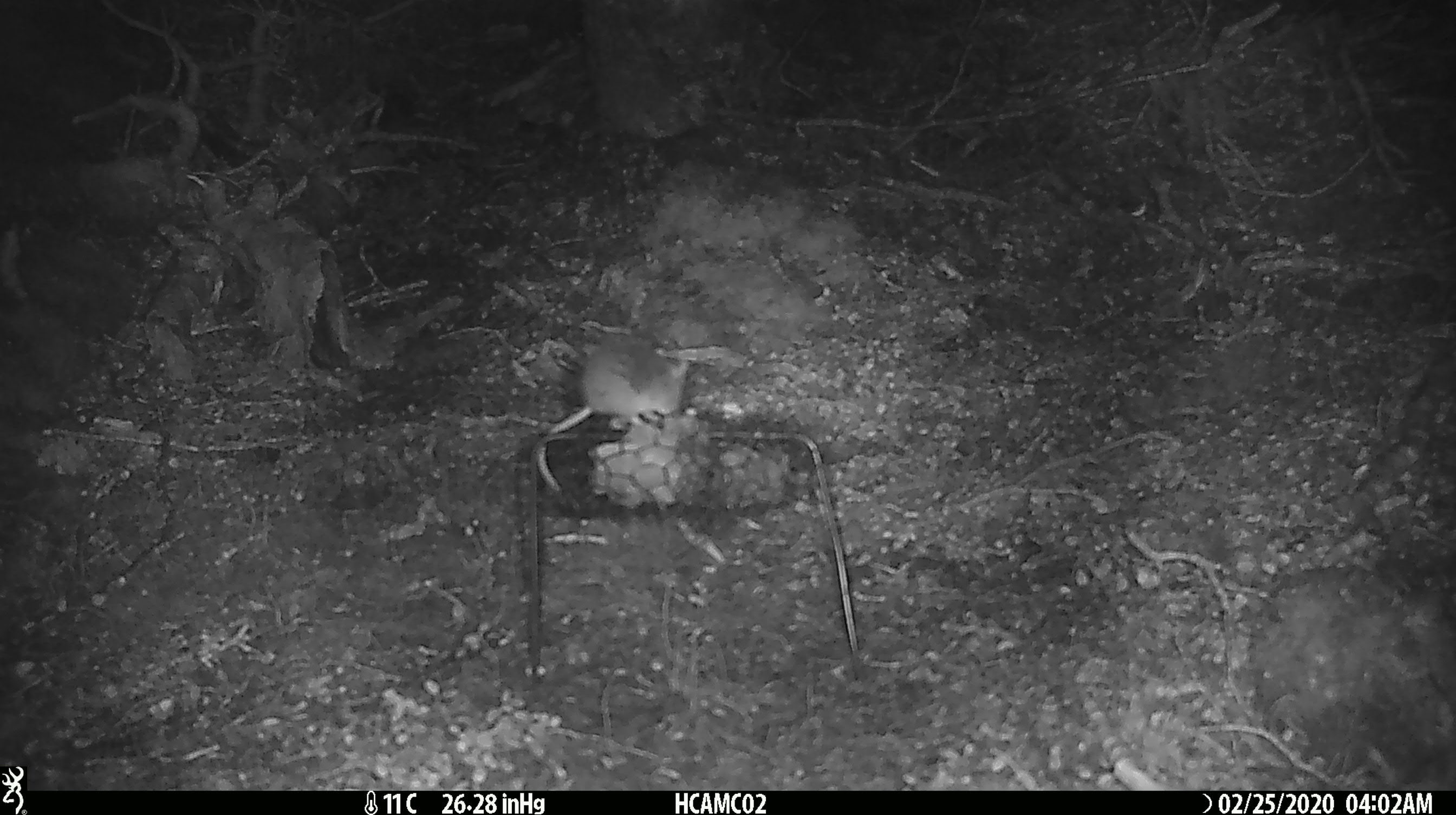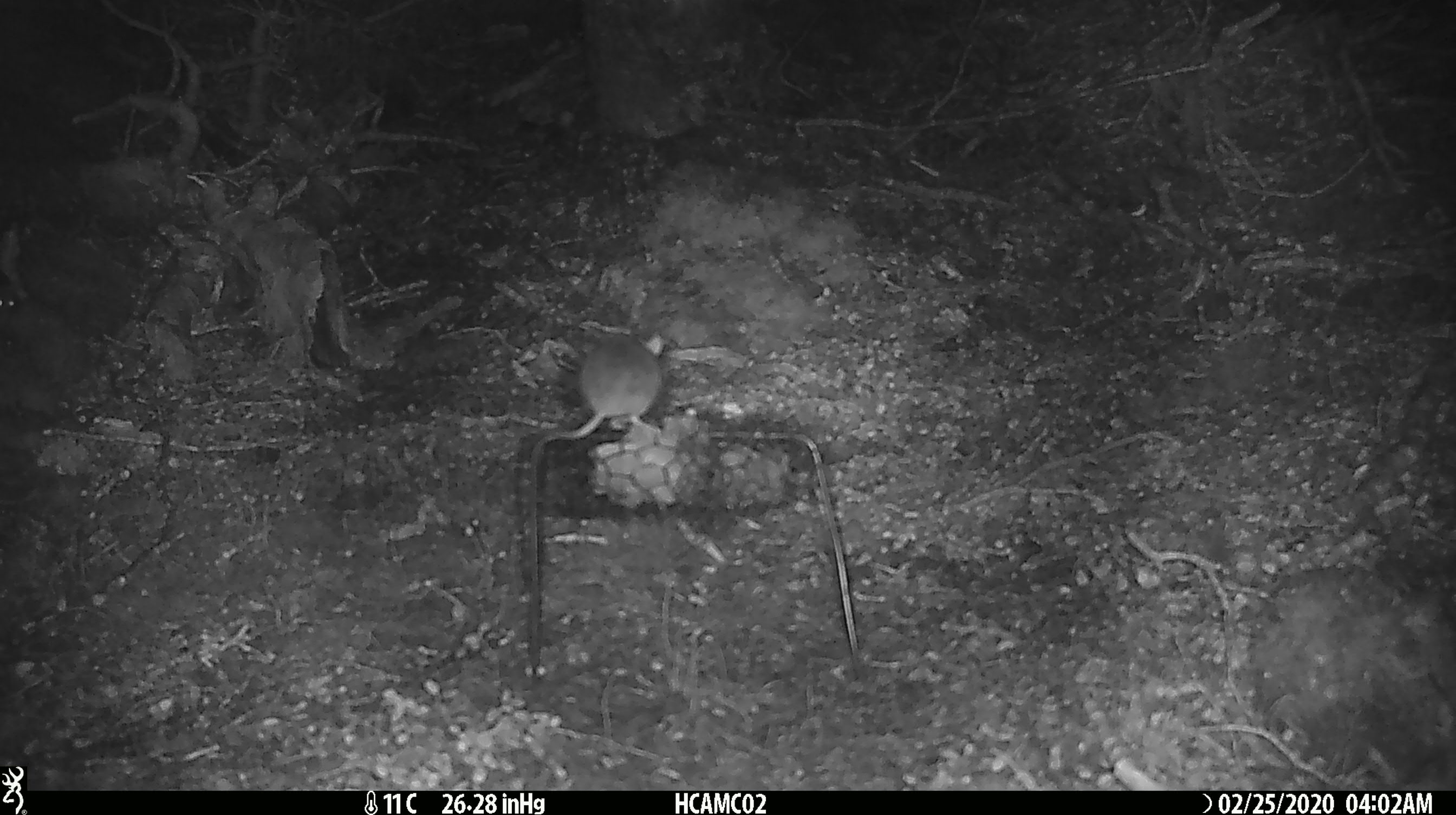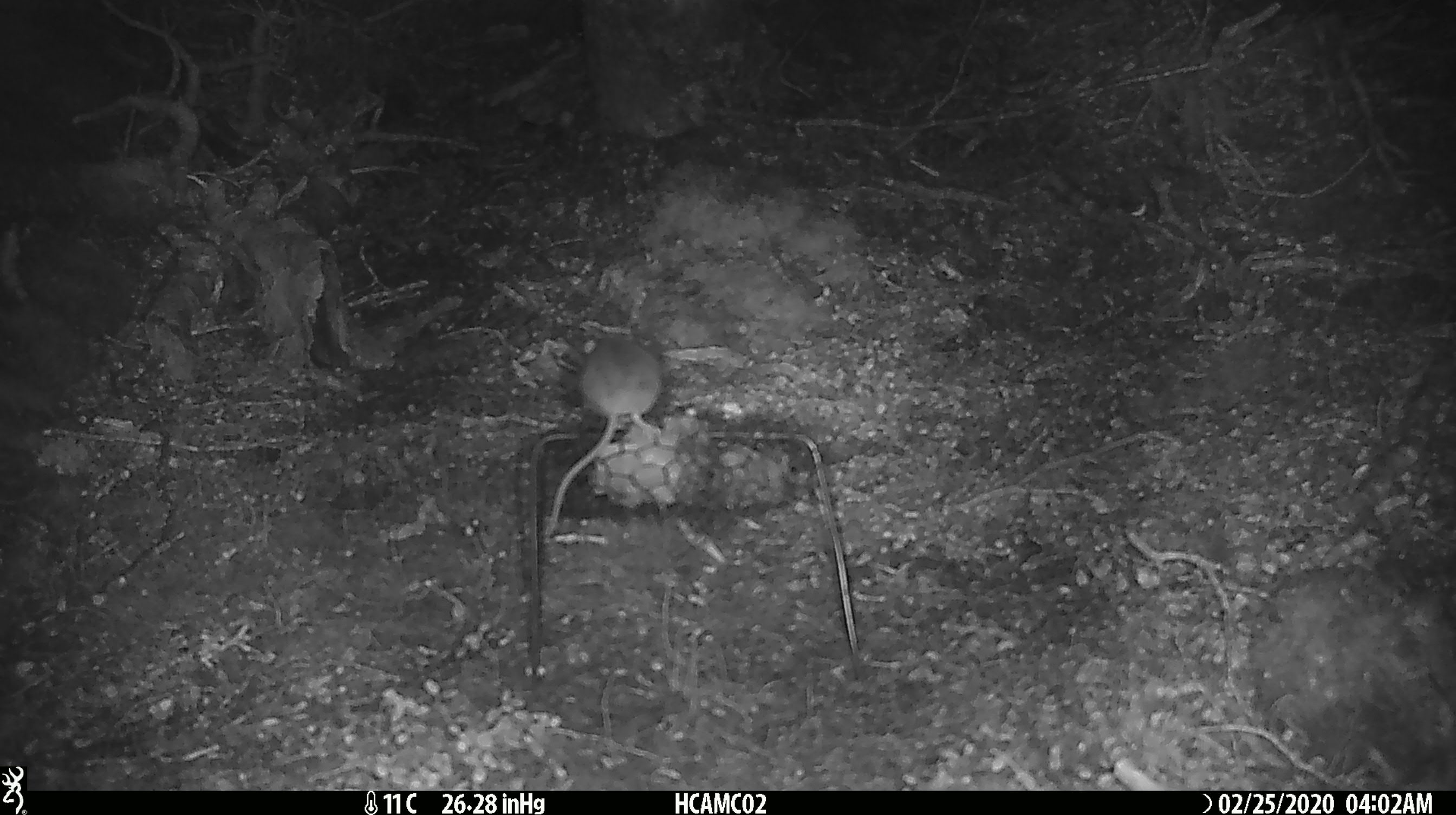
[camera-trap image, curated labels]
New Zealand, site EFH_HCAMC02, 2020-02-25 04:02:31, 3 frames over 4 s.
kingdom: Animalia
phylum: Chordata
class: Mammalia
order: Rodentia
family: Muridae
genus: Mus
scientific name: Mus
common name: mouse